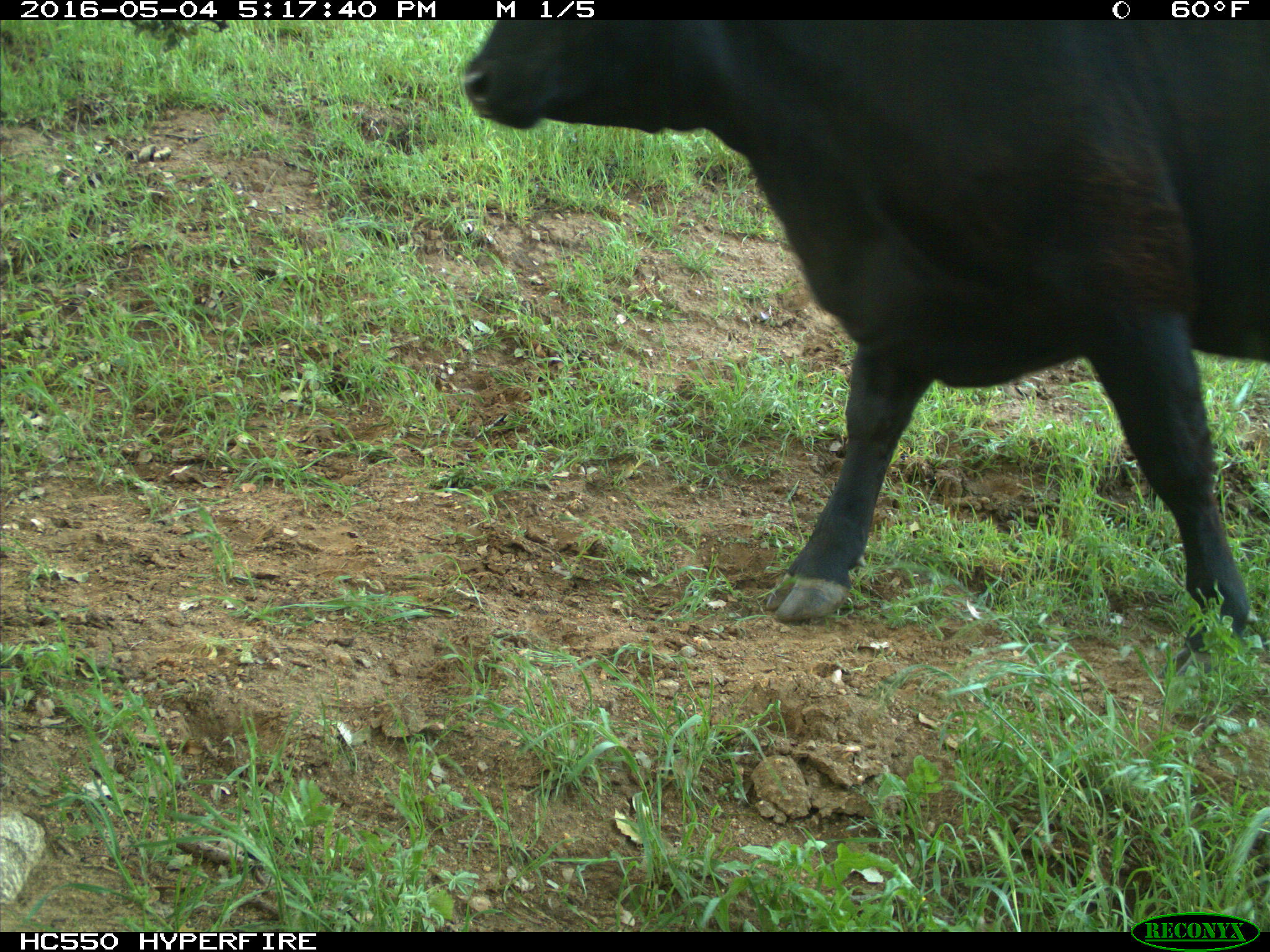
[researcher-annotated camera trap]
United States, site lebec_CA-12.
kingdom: Animalia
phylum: Chordata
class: Mammalia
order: Artiodactyla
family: Bovidae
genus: Bos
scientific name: Bos taurus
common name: domestic cow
Bos taurus (domestic cow).